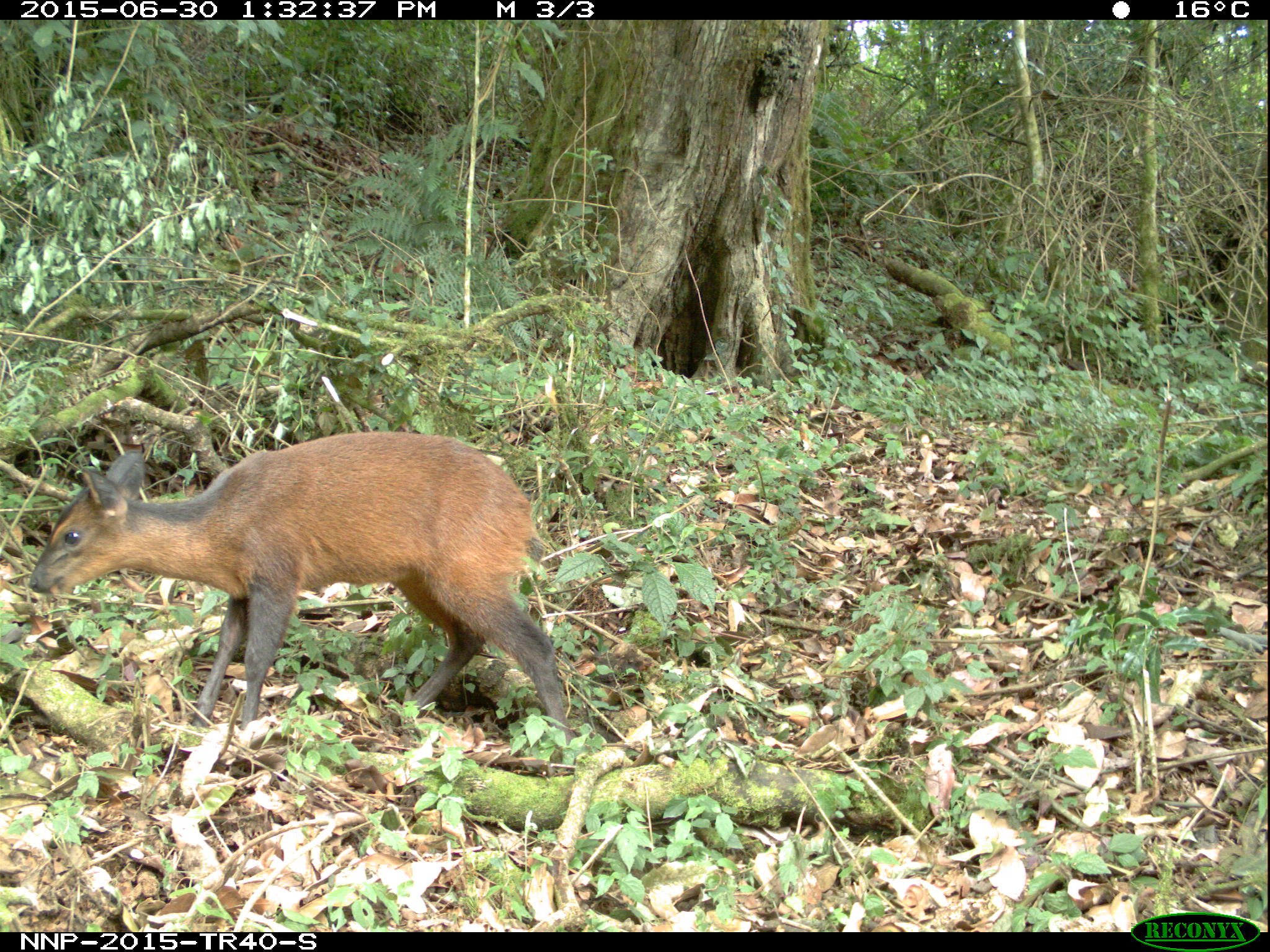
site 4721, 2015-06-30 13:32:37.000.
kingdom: Animalia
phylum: Chordata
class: Mammalia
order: Artiodactyla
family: Bovidae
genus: Cephalophus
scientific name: Cephalophus nigrifrons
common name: black-fronted duiker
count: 1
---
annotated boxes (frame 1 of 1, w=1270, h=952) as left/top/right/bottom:
cephalophus nigrifrons: 29/429/578/744